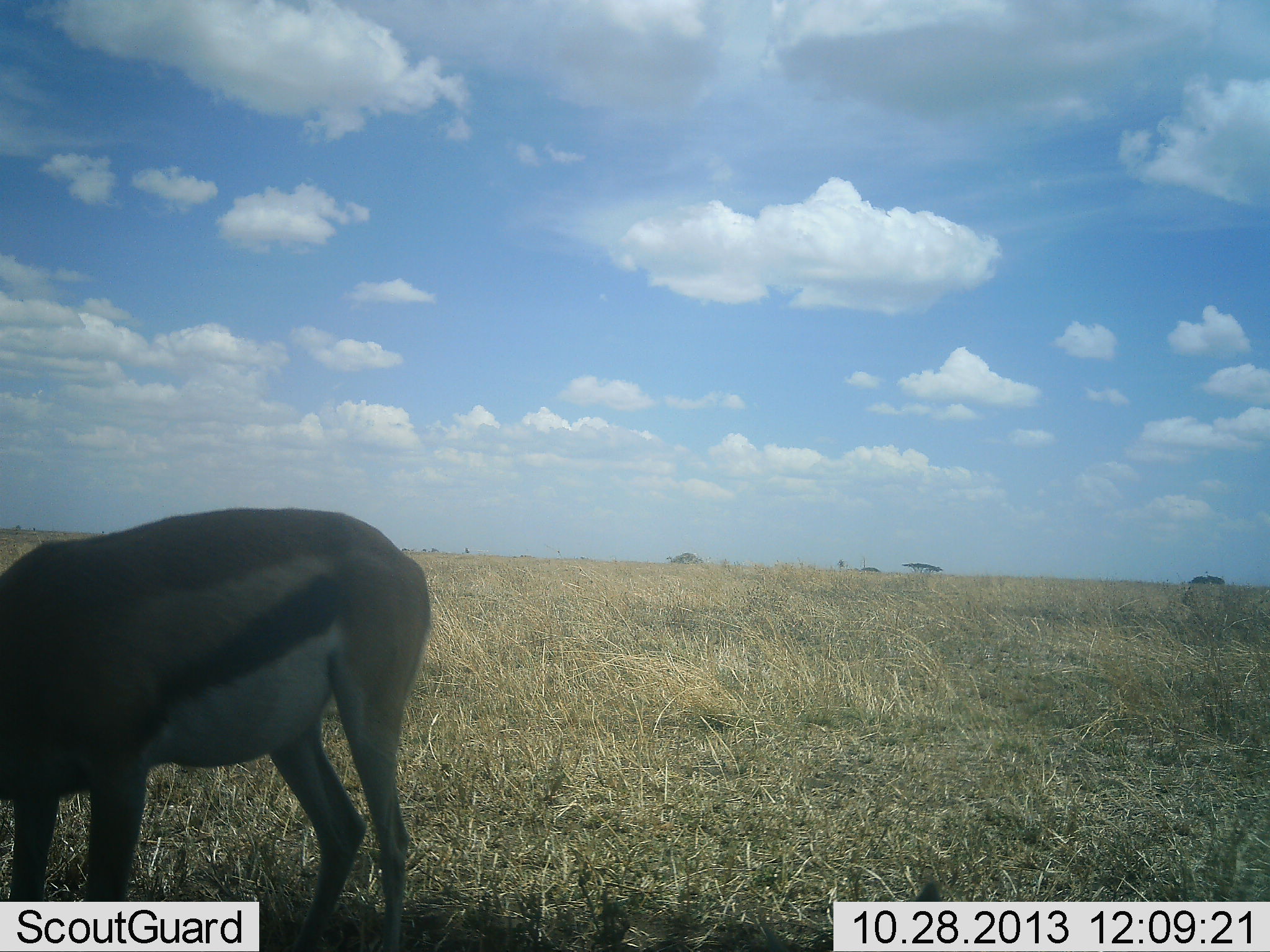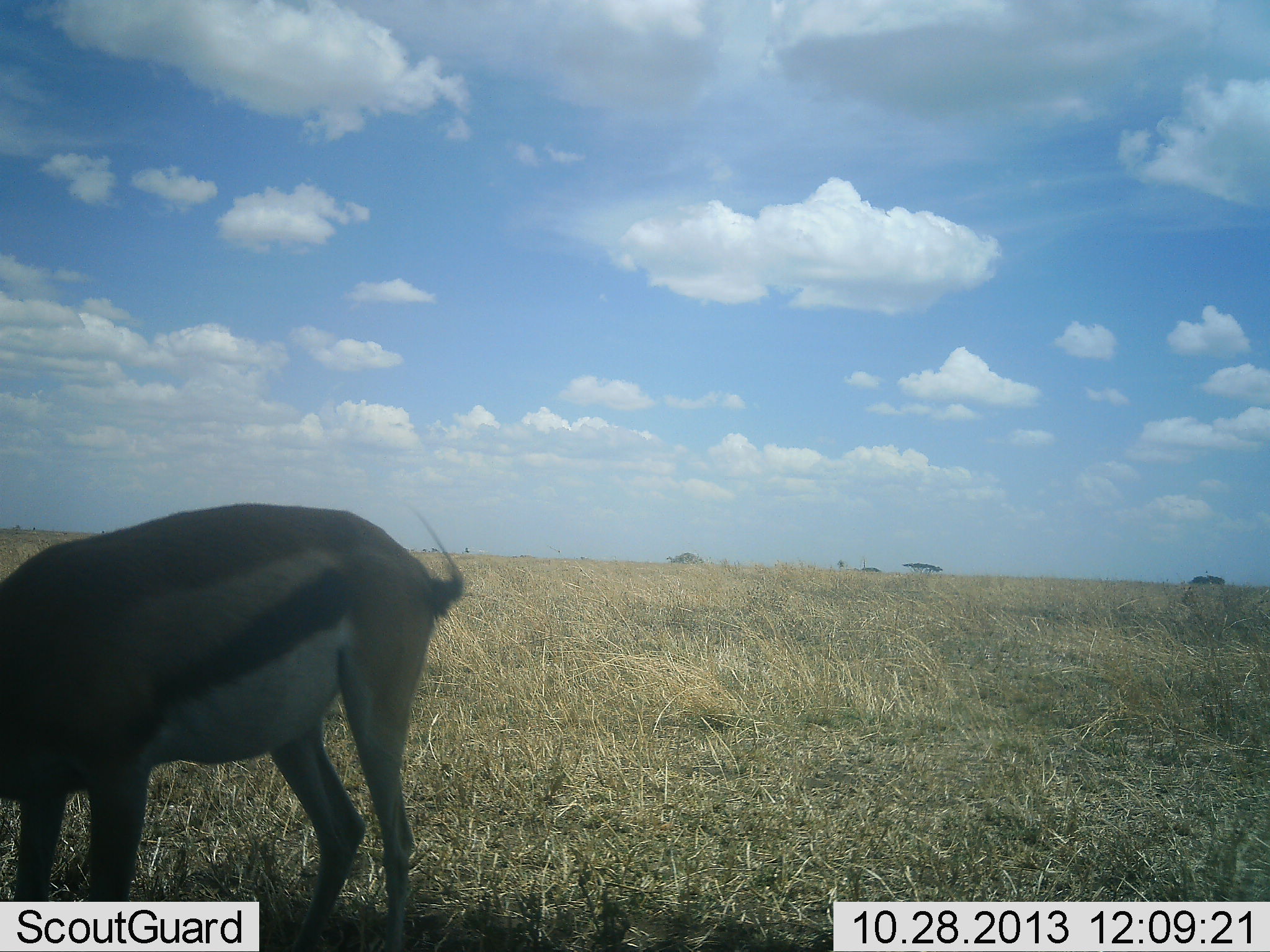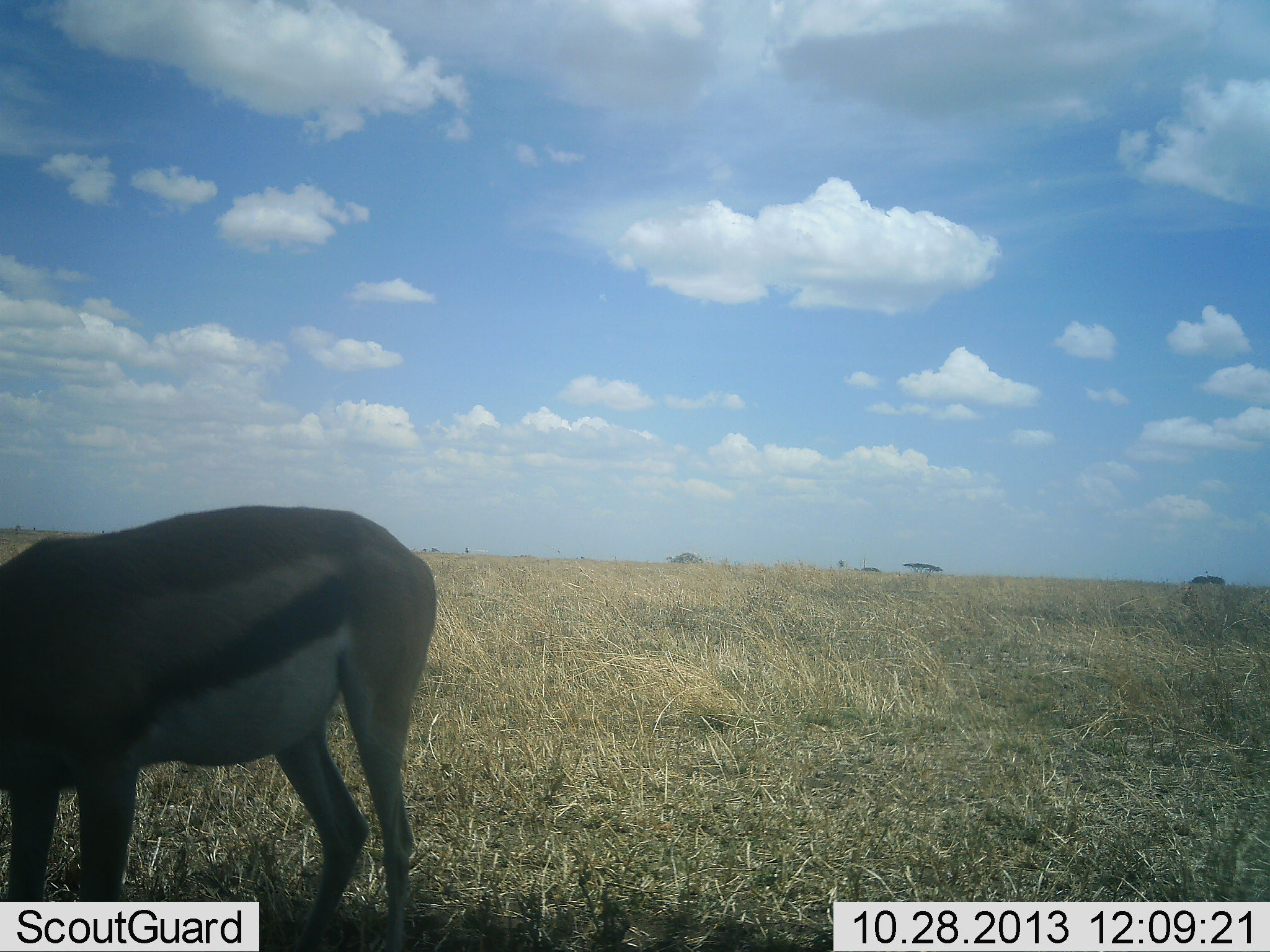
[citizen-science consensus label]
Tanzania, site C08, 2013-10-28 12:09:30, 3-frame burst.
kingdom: Animalia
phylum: Chordata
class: Mammalia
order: Artiodactyla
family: Bovidae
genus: Eudorcas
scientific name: Eudorcas thomsonii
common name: thomson's gazelle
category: gazellethomsons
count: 1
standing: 40%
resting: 0%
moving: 4%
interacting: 4%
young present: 4%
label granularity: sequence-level